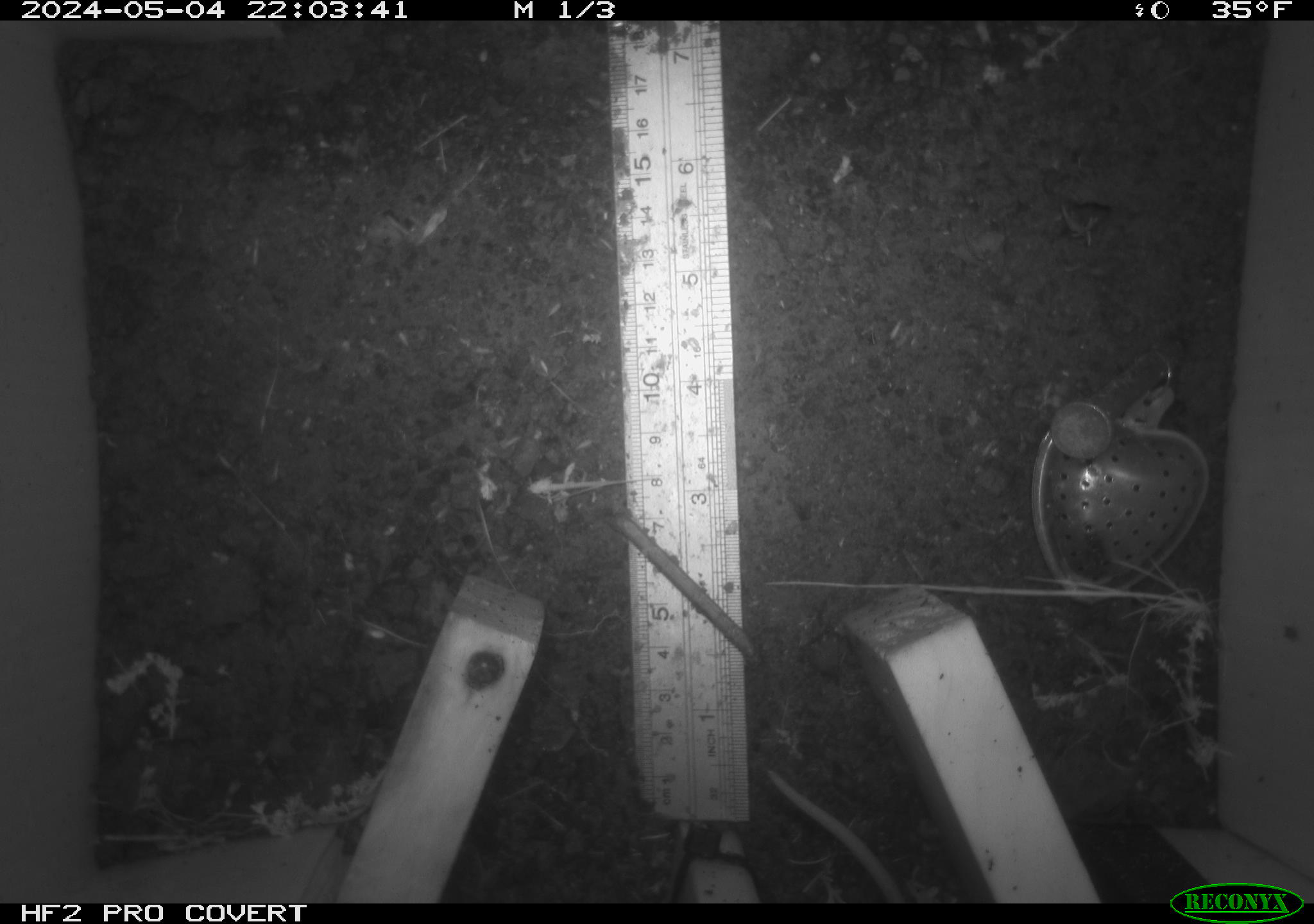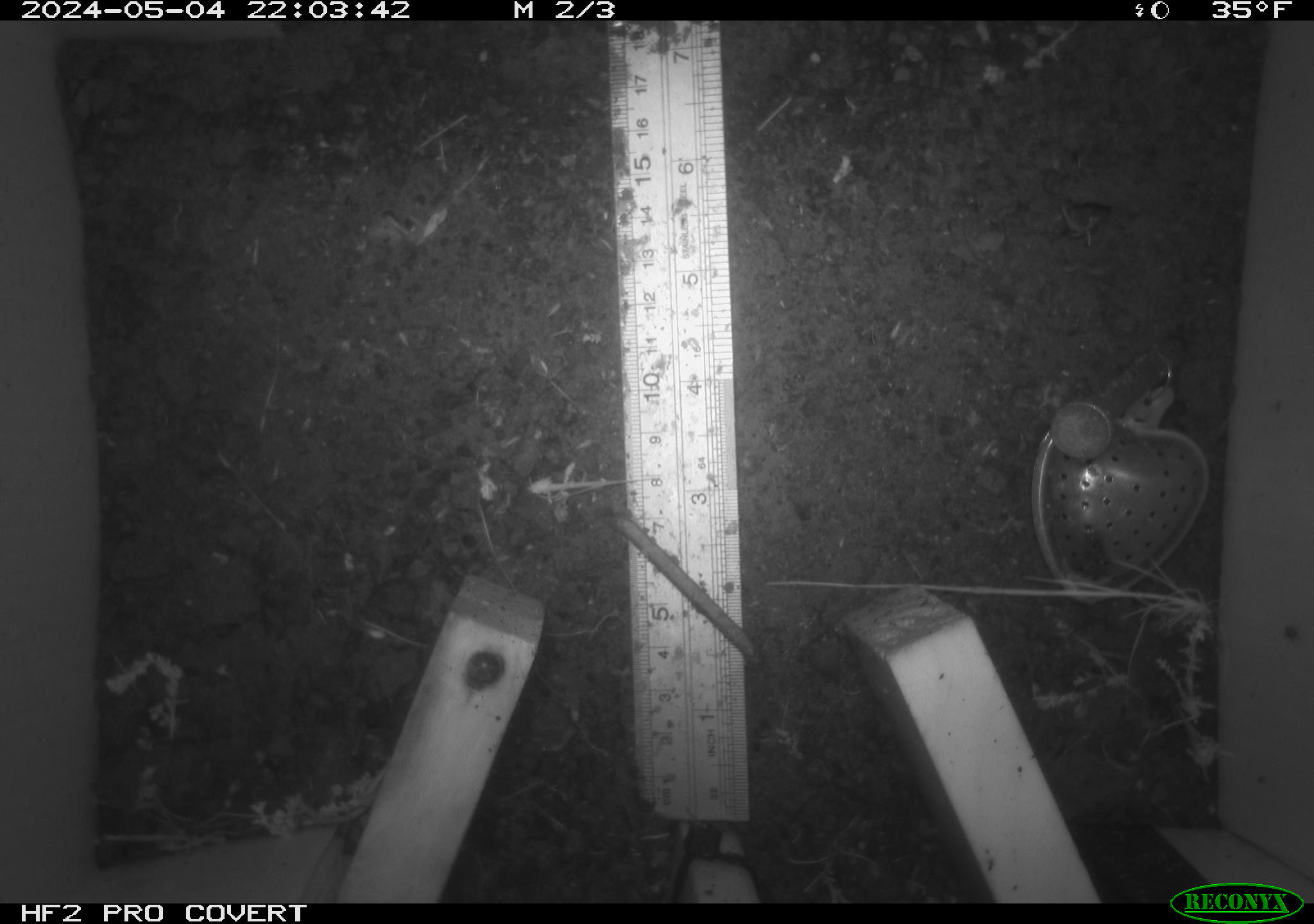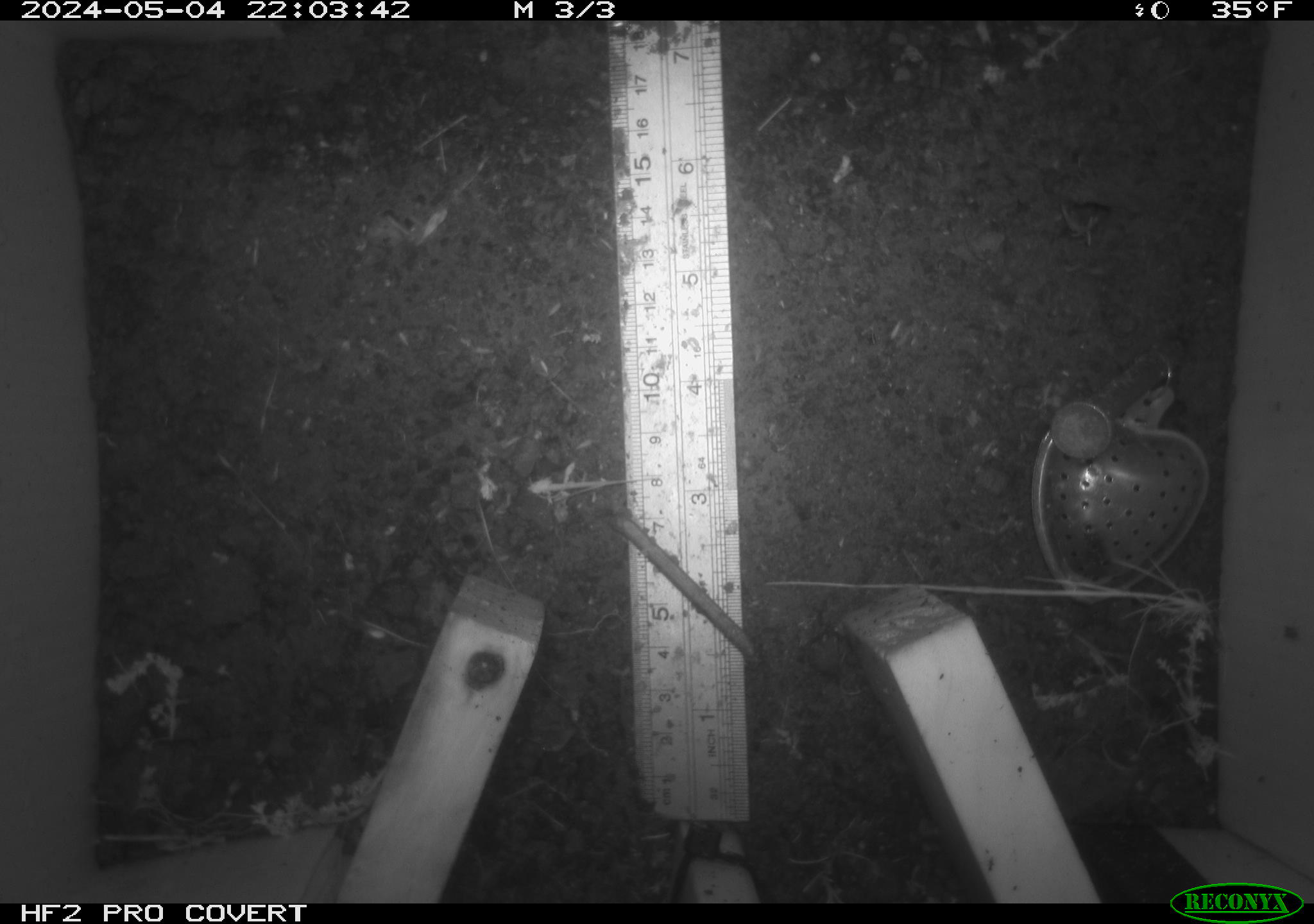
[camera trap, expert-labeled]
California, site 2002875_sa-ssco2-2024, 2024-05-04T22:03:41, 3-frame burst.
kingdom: Animalia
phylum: Chordata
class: Mammalia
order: Rodentia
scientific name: Rodentia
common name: mouse species